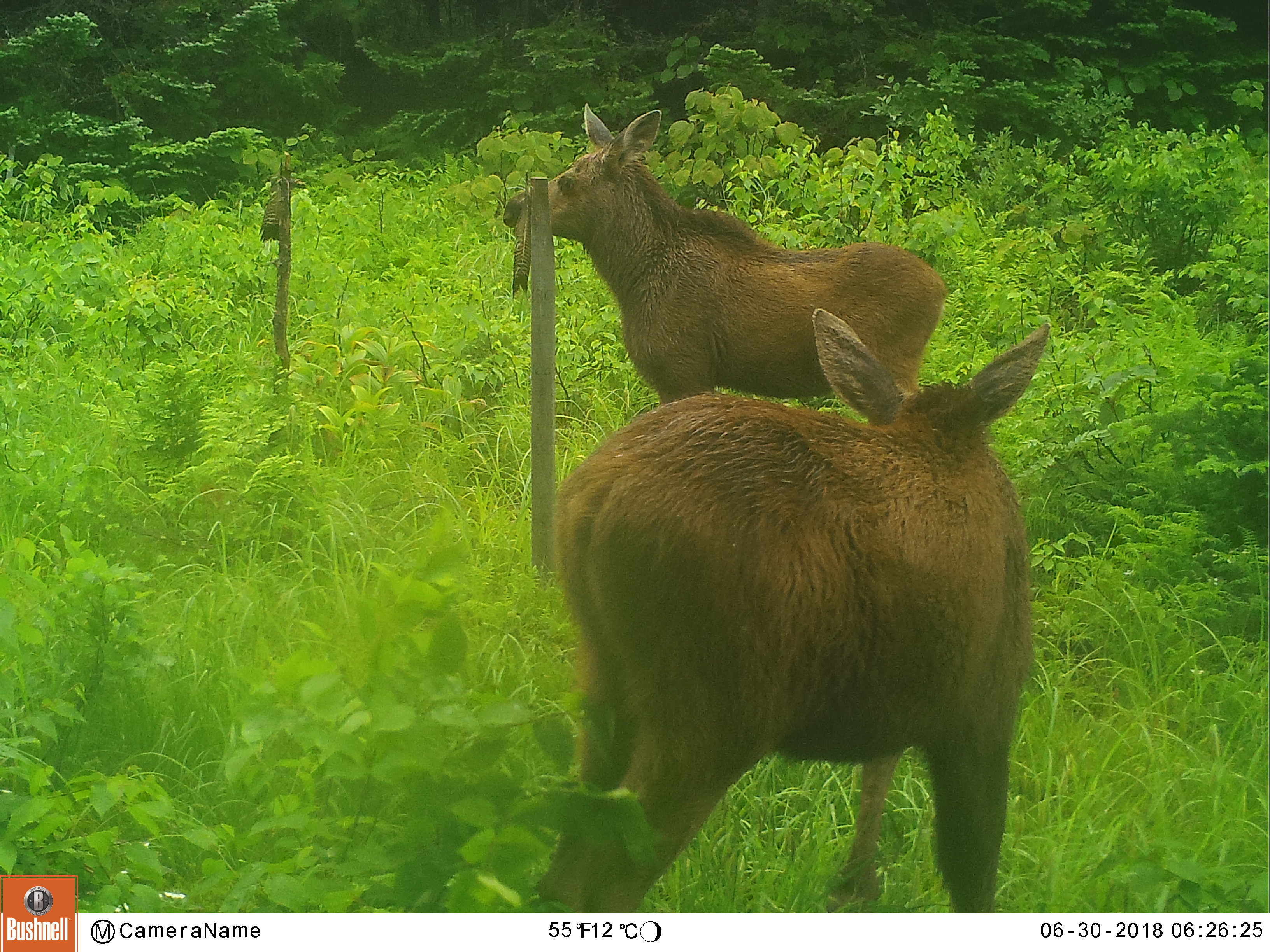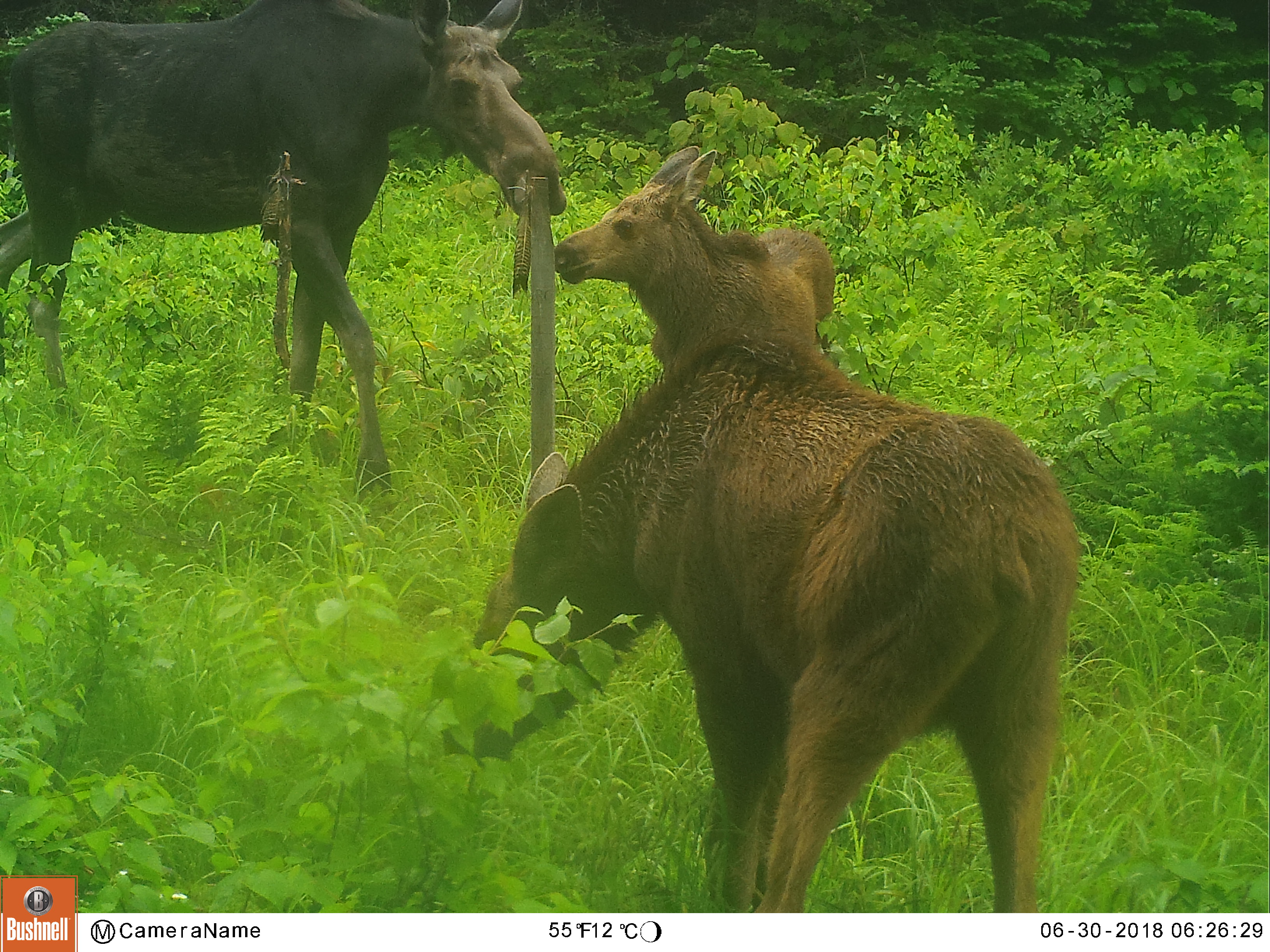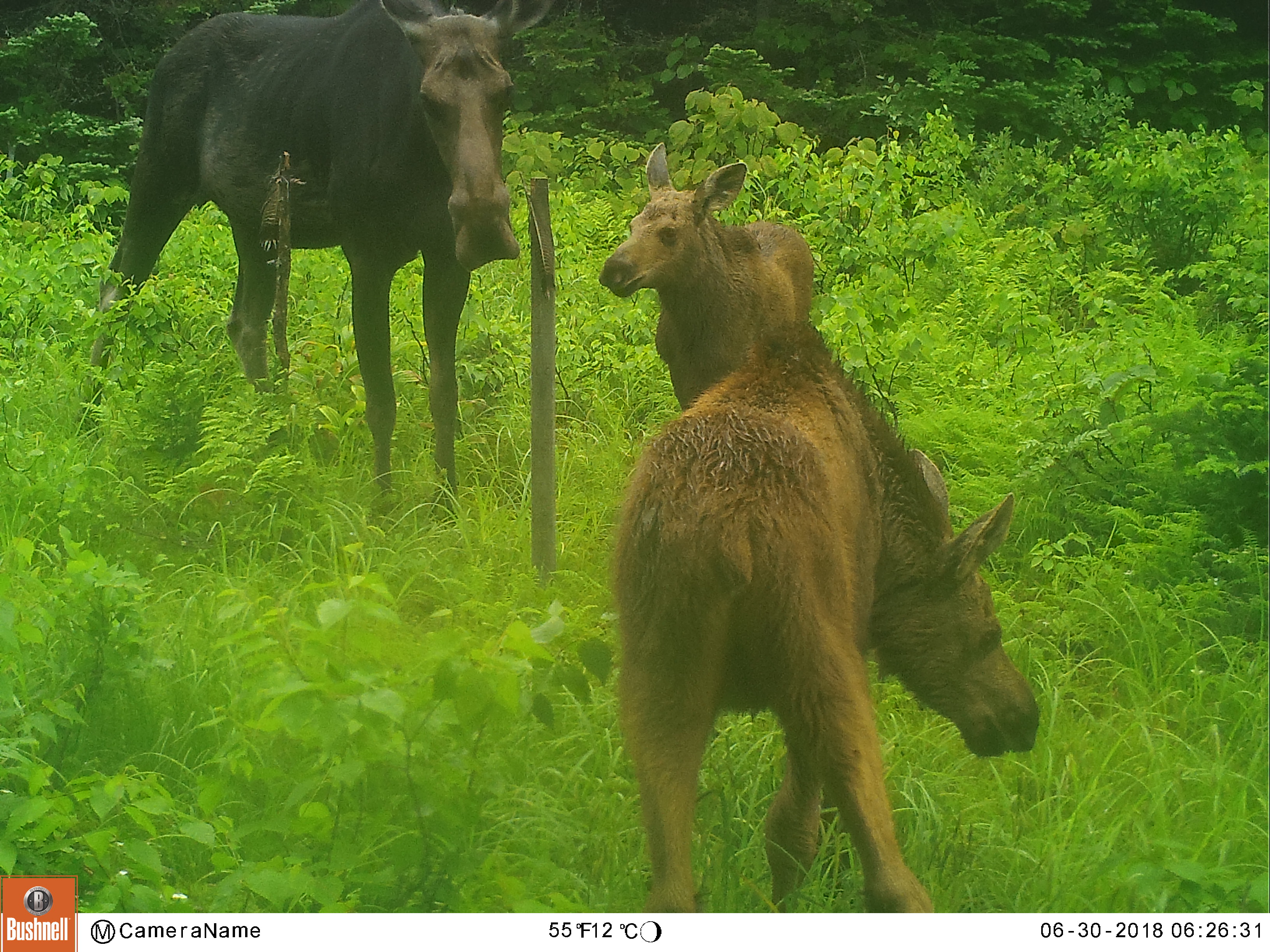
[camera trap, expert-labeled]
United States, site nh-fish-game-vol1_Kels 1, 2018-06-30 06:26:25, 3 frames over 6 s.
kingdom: Animalia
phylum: Chordata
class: Mammalia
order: Artiodactyla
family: Cervidae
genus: Alces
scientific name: Alces alces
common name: moose